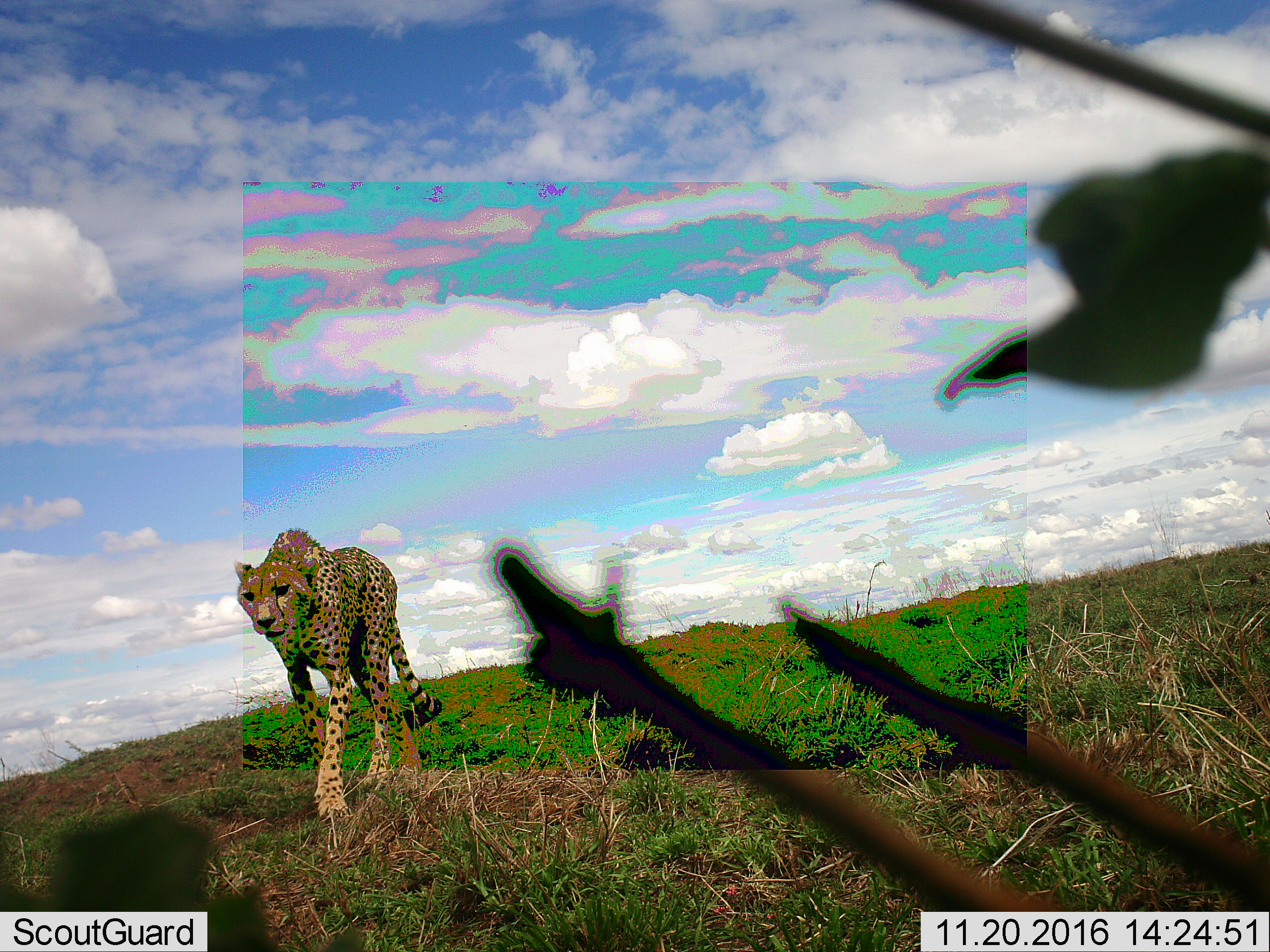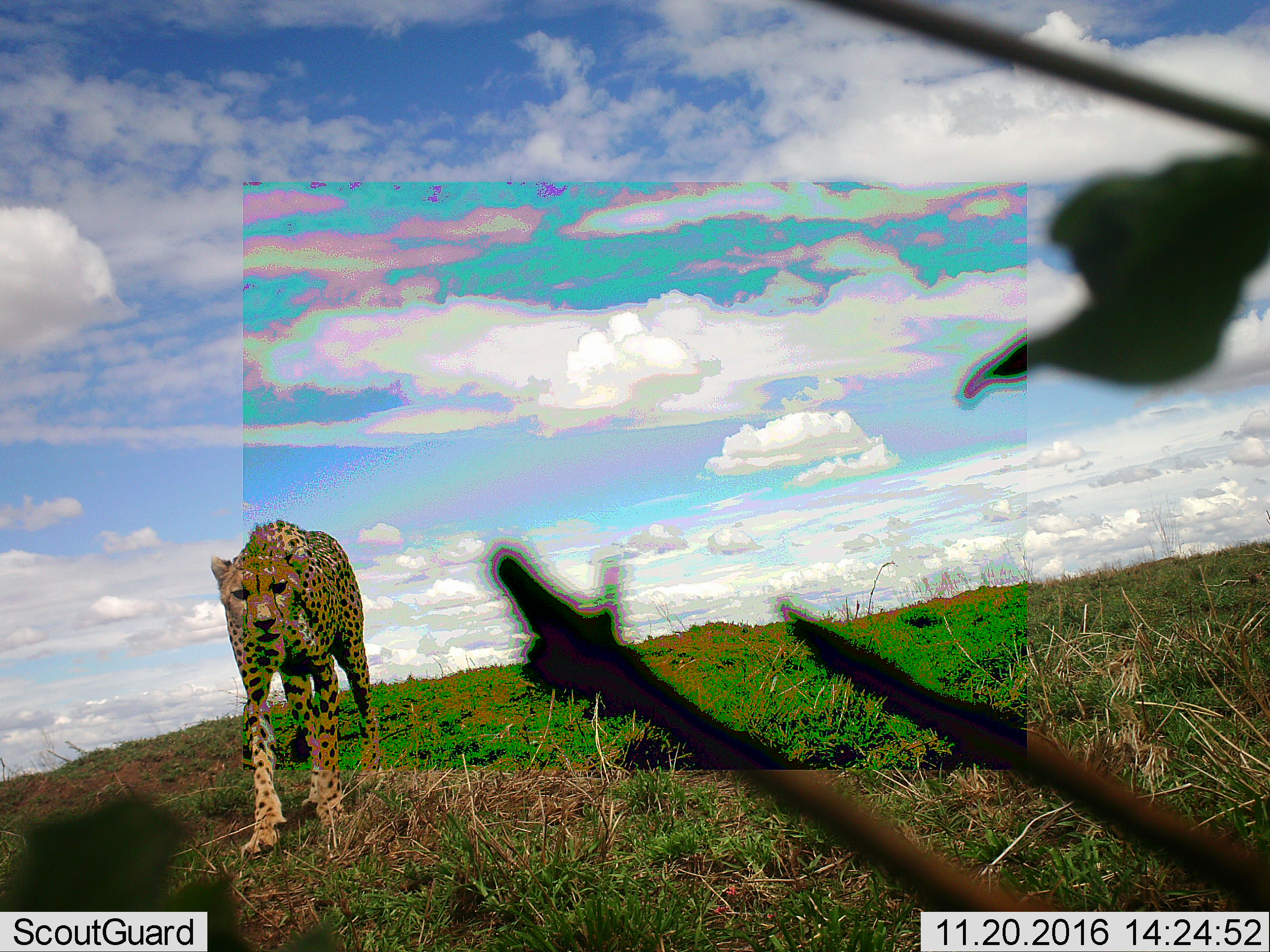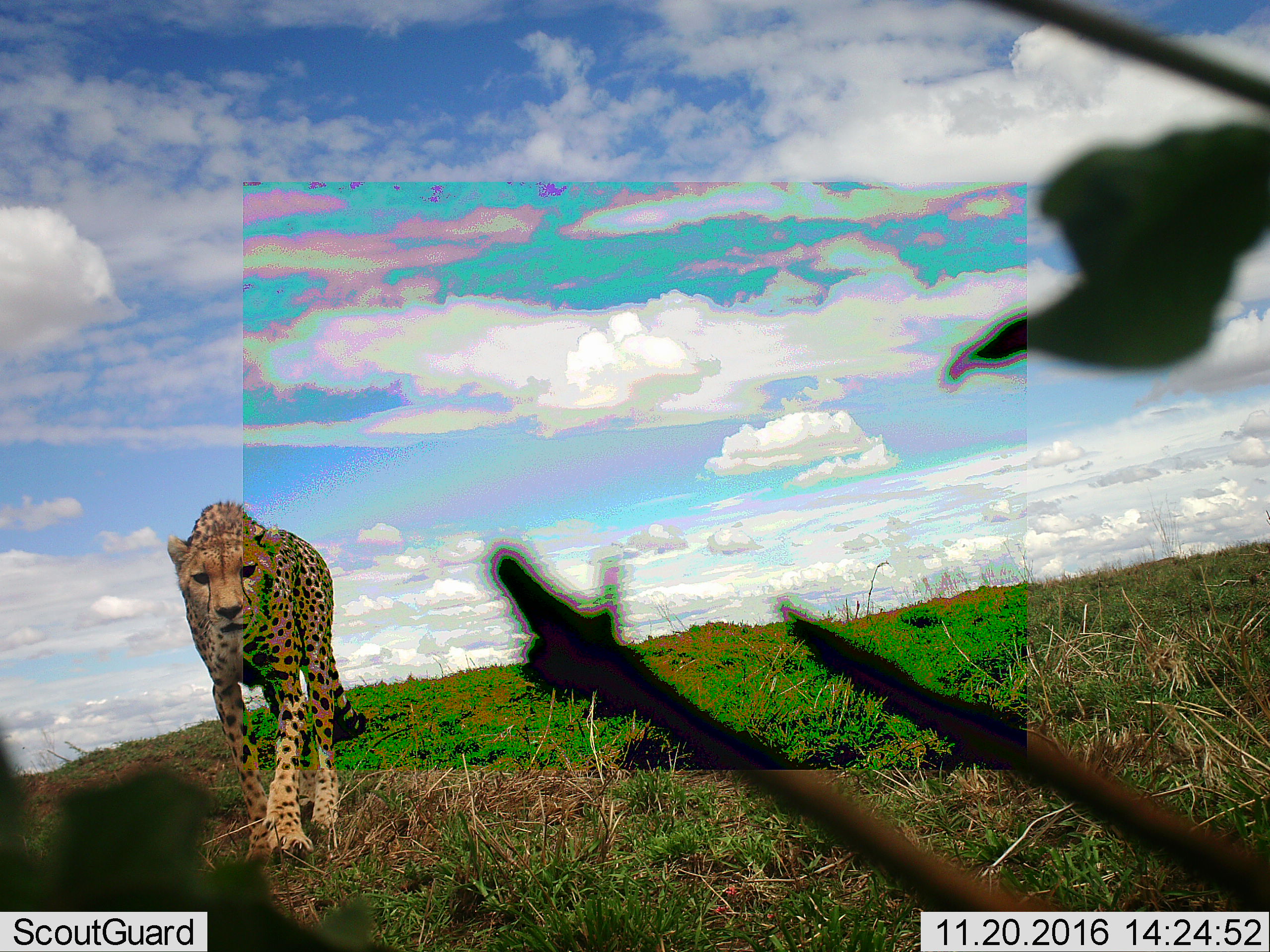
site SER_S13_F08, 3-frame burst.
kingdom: Animalia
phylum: Chordata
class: Mammalia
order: Carnivora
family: Felidae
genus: Acinonyx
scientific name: Acinonyx jubatus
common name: cheetah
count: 1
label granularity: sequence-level